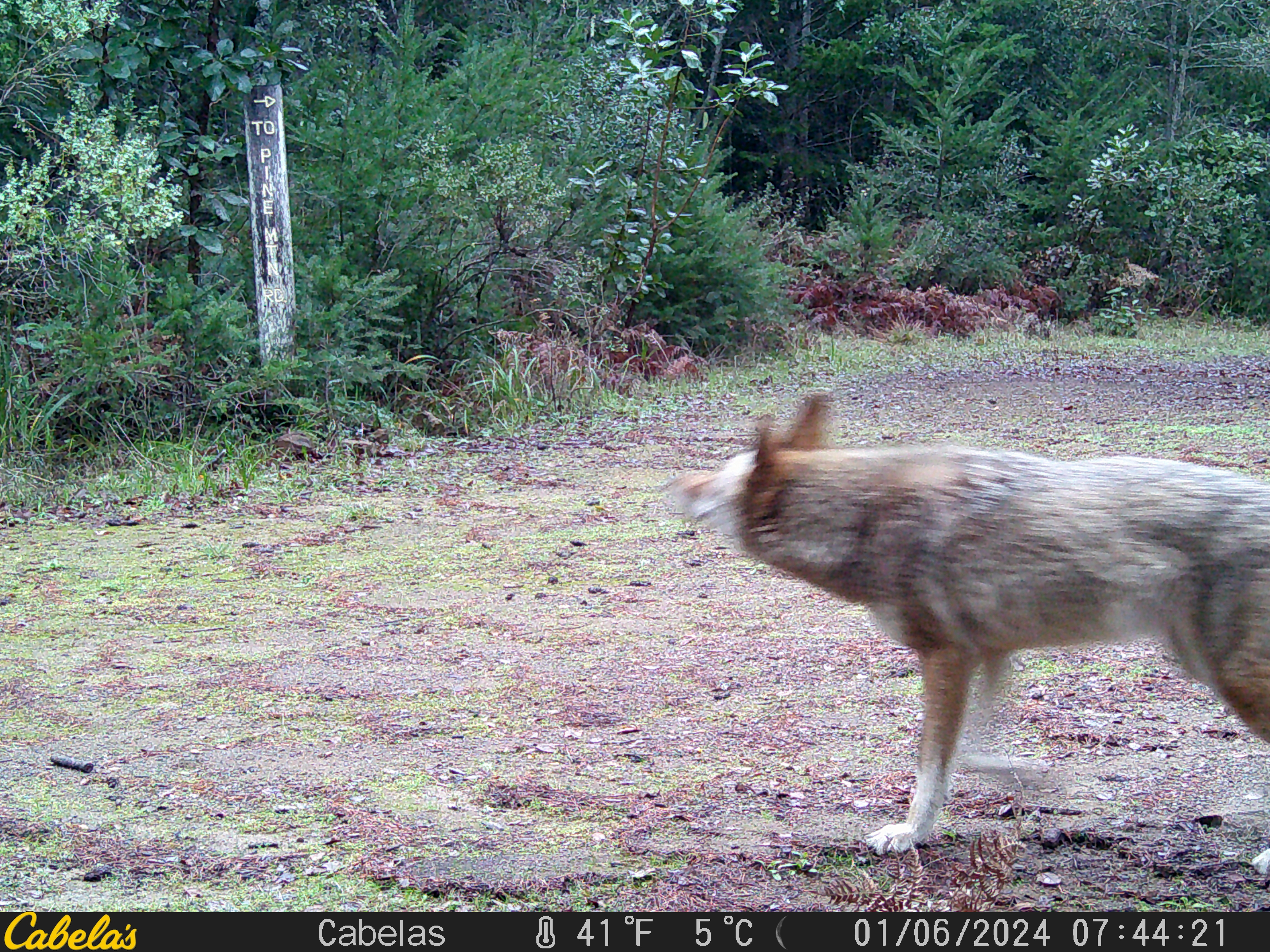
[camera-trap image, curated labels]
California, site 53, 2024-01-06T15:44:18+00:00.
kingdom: Animalia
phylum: Chordata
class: Mammalia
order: Carnivora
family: Canidae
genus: Canis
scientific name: Canis latrans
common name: coyote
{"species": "coyote (Canis latrans)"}